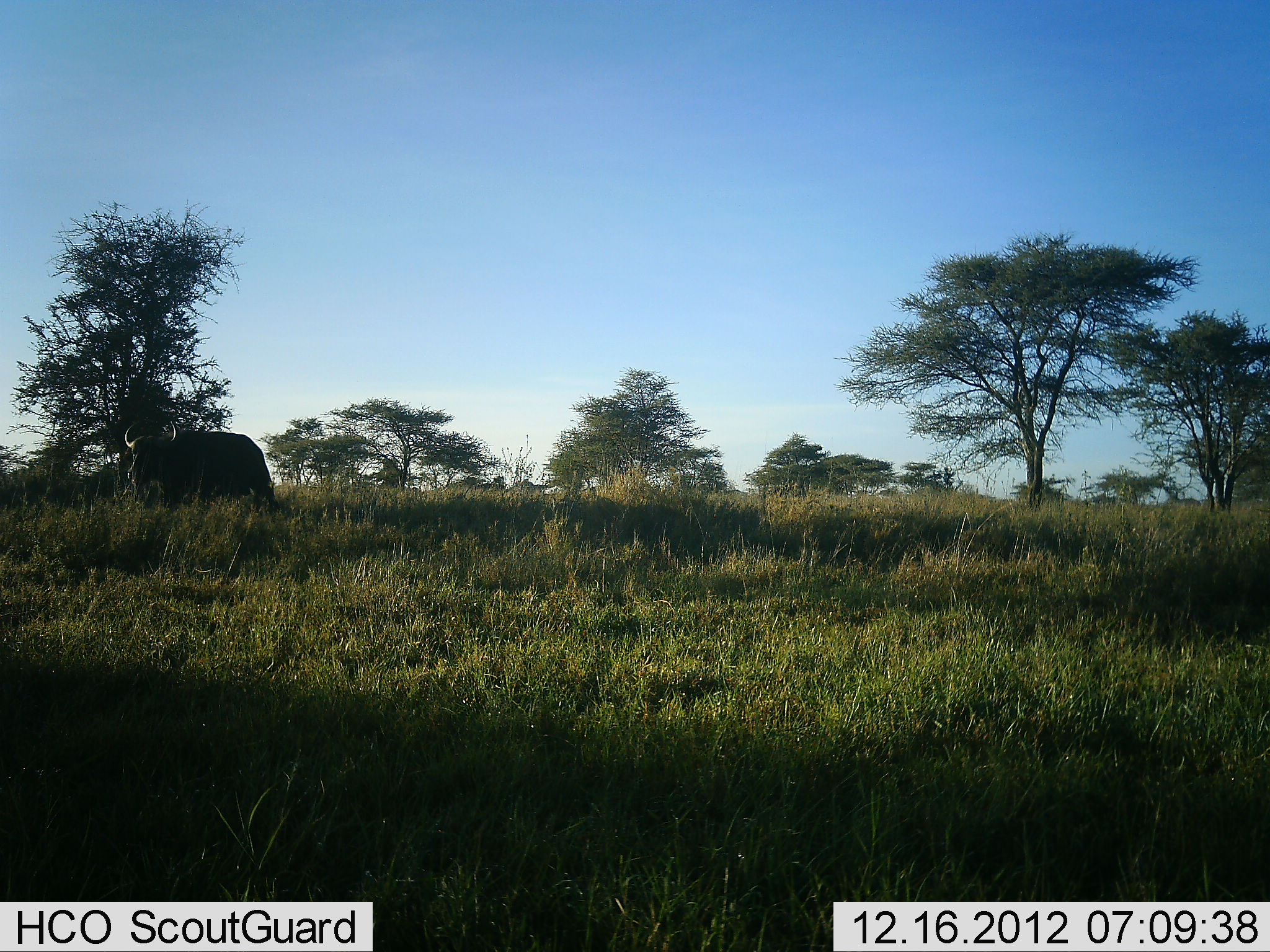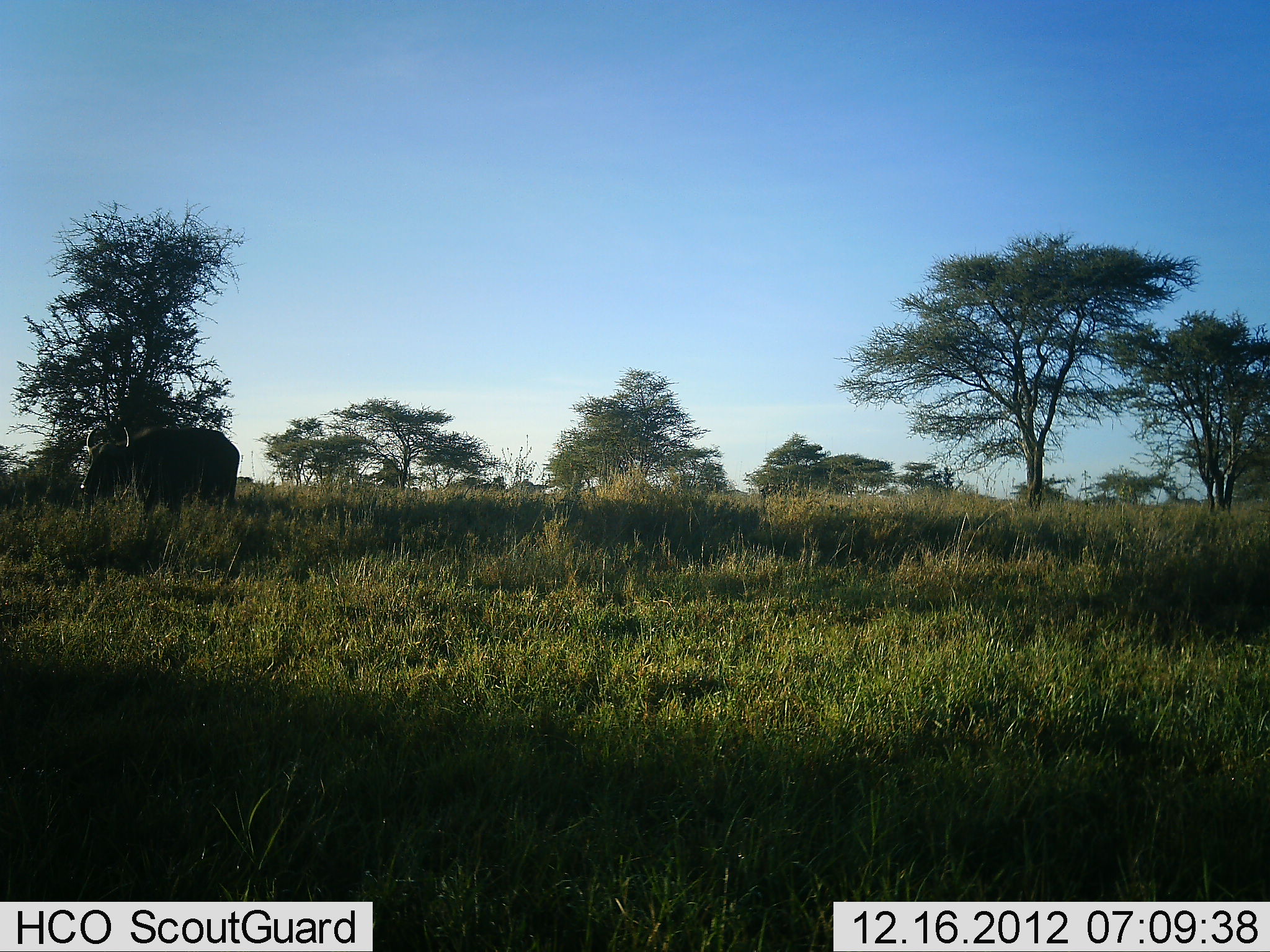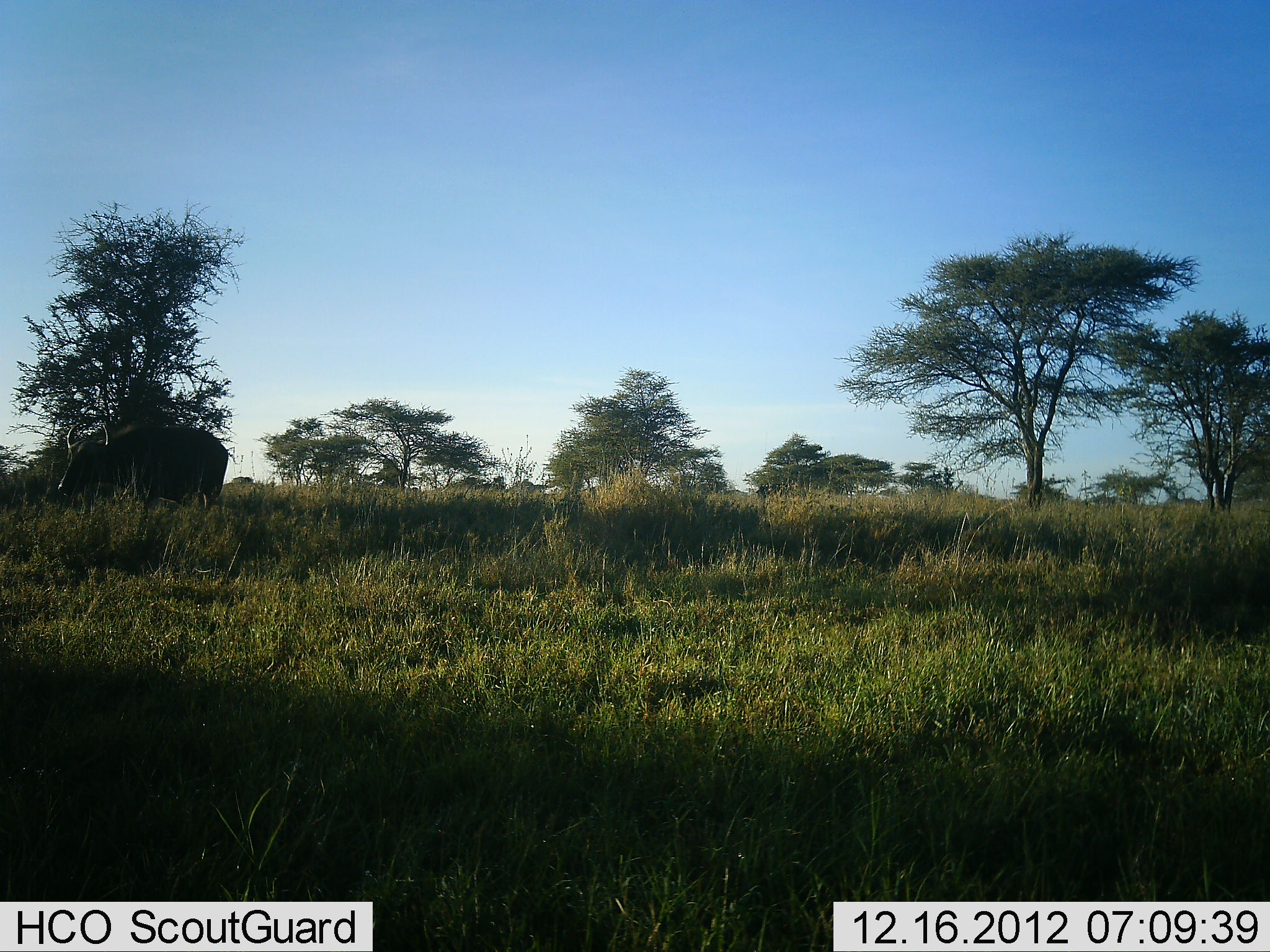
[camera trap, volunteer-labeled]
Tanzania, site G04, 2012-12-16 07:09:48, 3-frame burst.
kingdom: Animalia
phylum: Chordata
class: Mammalia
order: Artiodactyla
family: Bovidae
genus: Syncerus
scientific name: Syncerus caffer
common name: cape buffalo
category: buffalo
Buffalo (cape buffalo) (Syncerus caffer), count 1. Behavior (volunteer vote fractions): standing 9%, resting 0%, moving 86%, interacting 0%. Young present (vote fraction): 0%. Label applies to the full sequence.